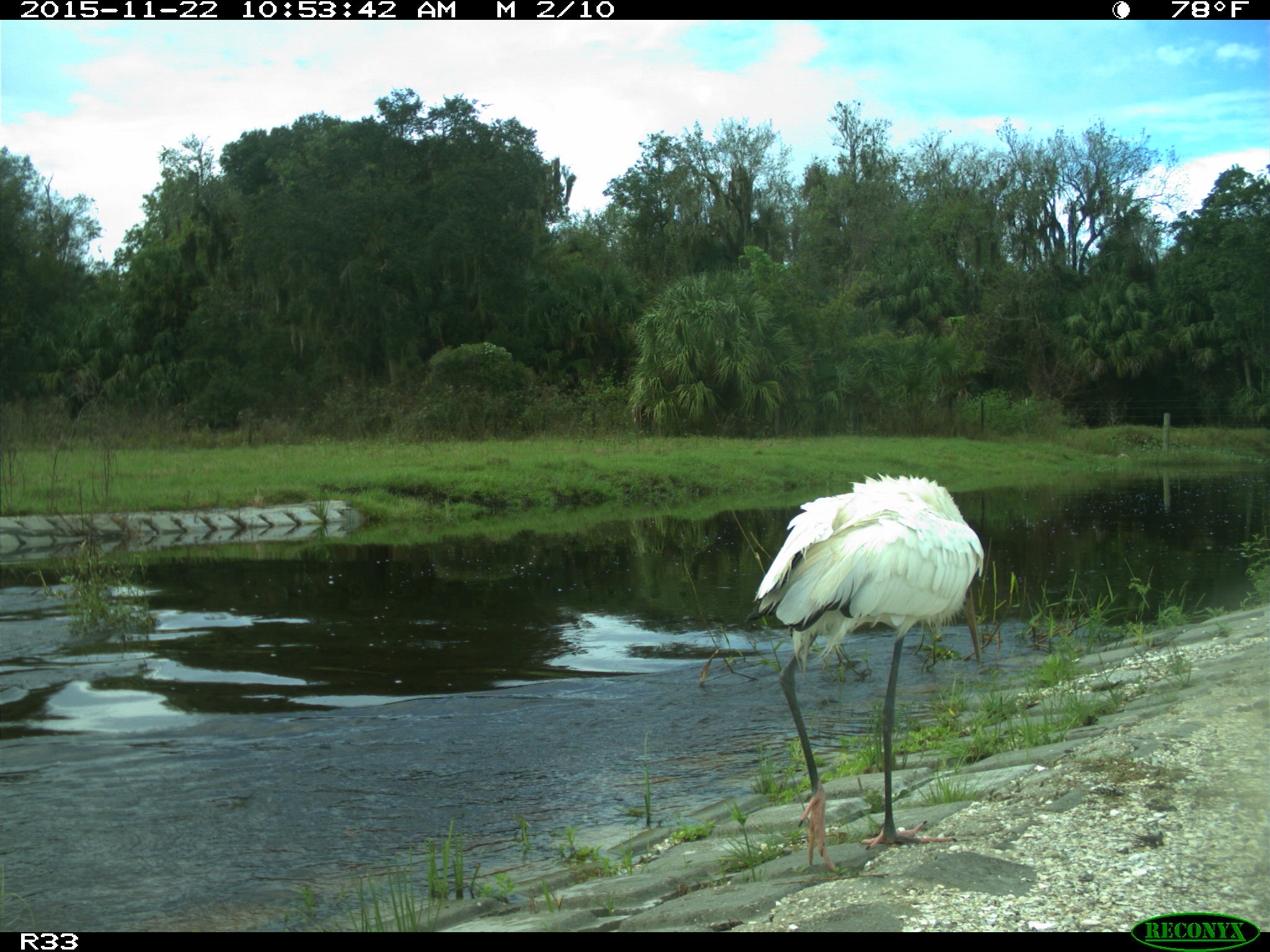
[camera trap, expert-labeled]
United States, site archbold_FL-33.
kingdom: Animalia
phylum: Chordata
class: Mammalia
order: Artiodactyla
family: Bovidae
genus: Bos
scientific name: Bos taurus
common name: domestic cow